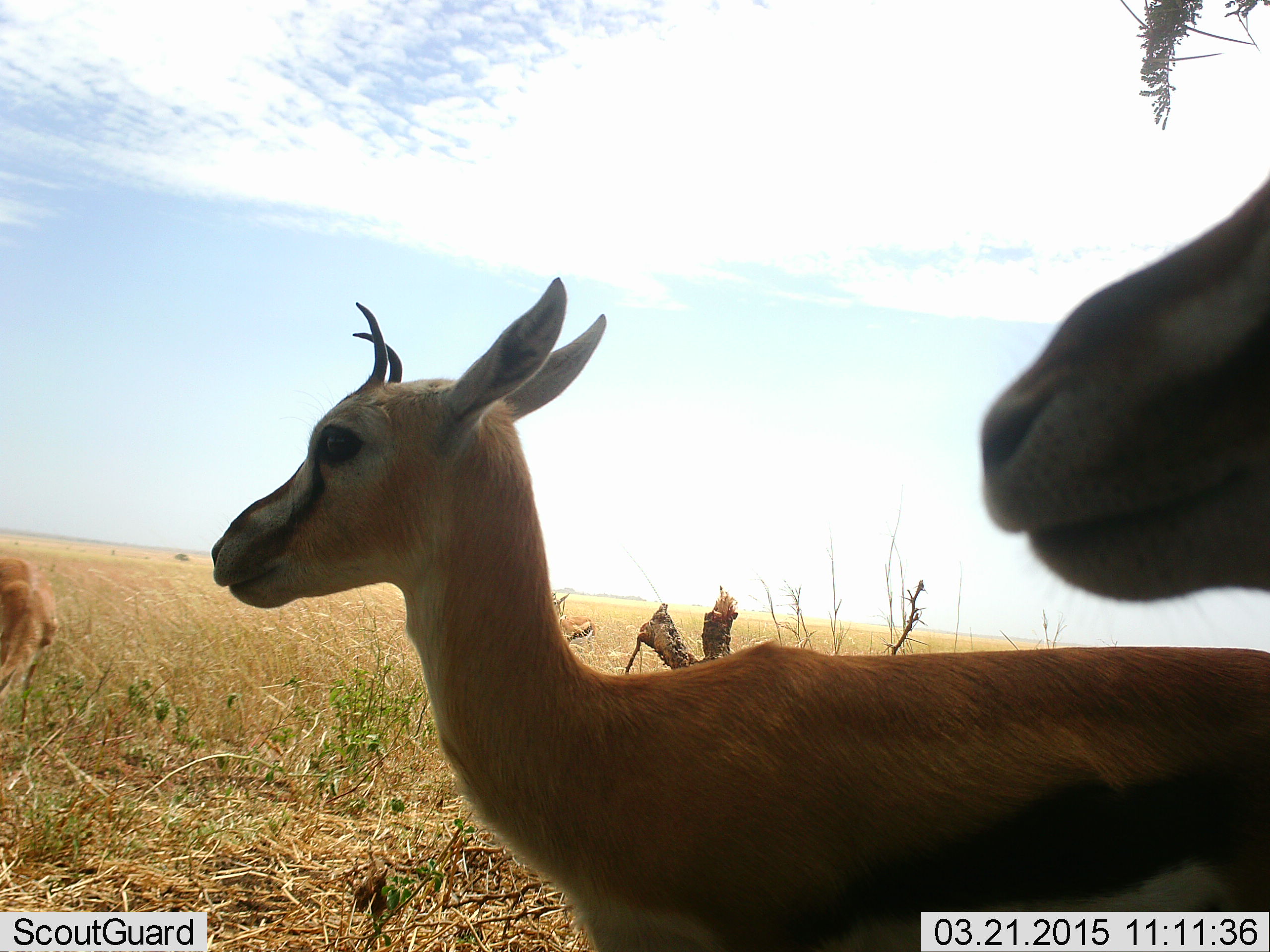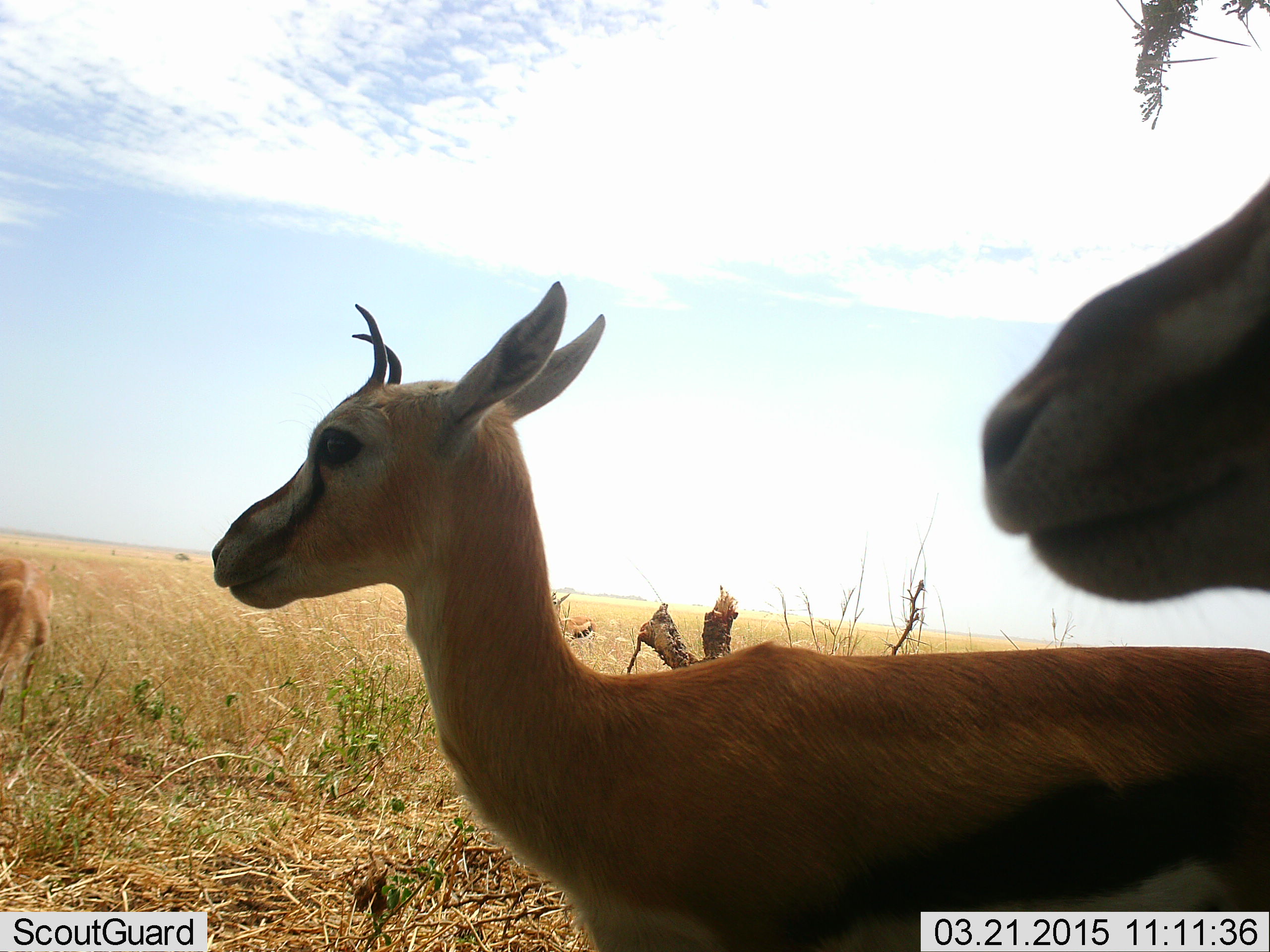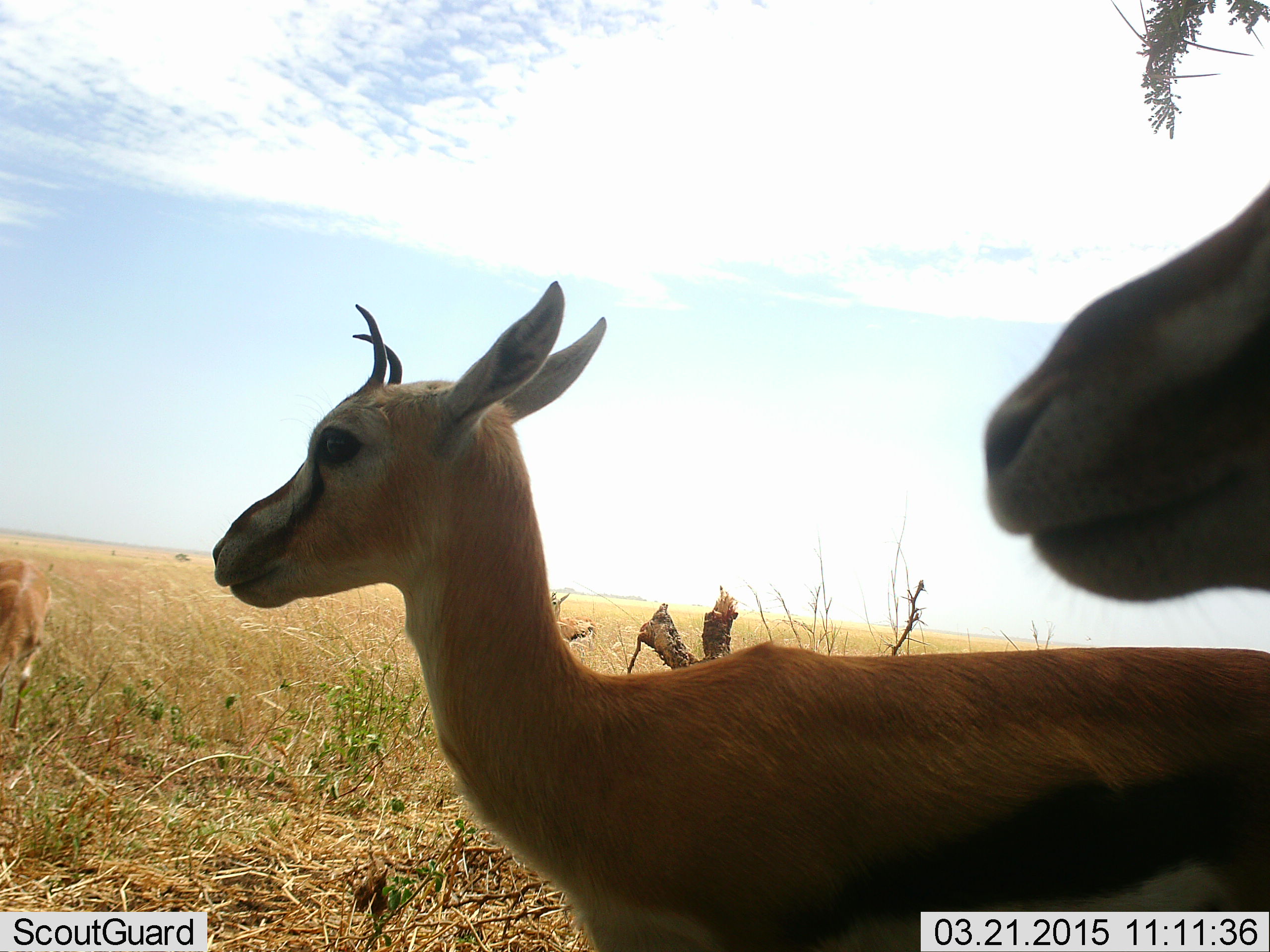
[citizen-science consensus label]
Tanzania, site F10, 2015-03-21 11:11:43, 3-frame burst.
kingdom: Animalia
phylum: Chordata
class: Mammalia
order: Artiodactyla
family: Bovidae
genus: Eudorcas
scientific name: Eudorcas thomsonii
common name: thomson's gazelle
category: gazellethomsons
Gazellethomsons (thomson's gazelle) (Eudorcas thomsonii), count 4. Behavior (volunteer vote fractions): standing 90%, resting 0%, moving 10%, interacting 10%. Young present (vote fraction): 0%. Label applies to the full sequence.